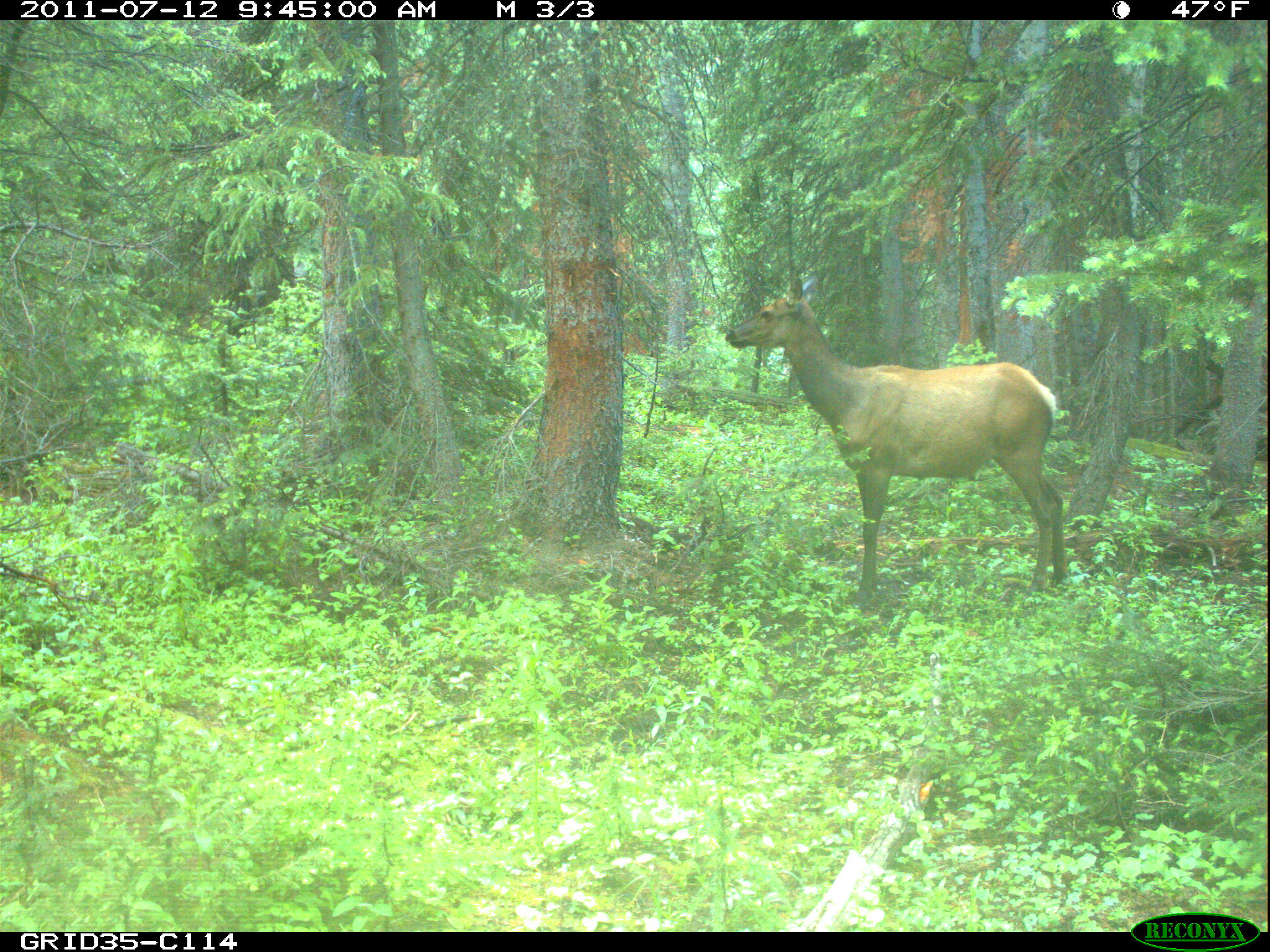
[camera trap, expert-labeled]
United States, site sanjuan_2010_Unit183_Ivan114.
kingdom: Animalia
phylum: Chordata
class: Mammalia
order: Artiodactyla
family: Cervidae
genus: Cervus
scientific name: Cervus elaphus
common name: red deer